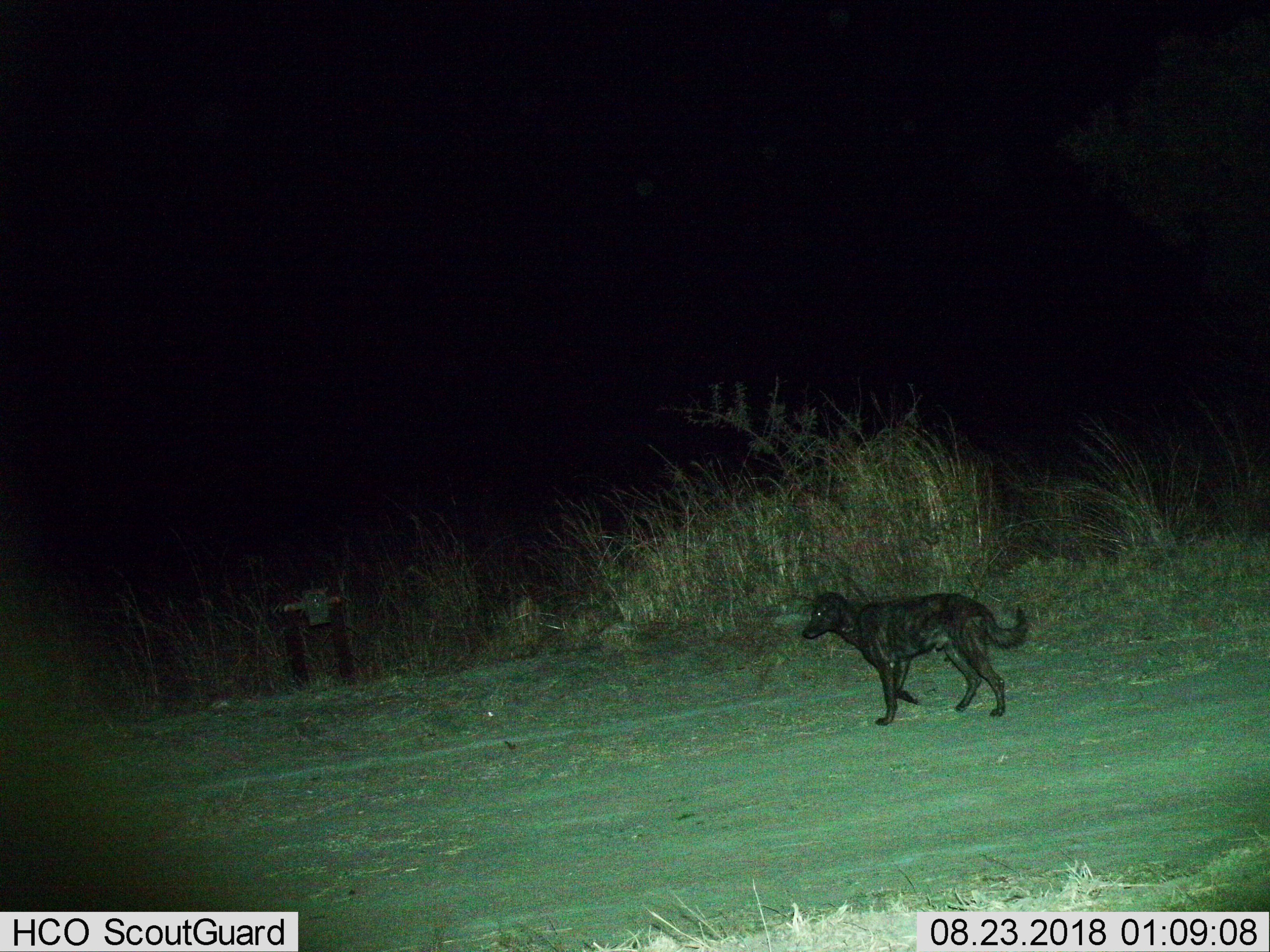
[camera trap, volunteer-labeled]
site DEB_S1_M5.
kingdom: Animalia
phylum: Chordata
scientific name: Vertebrata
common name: domestic animal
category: domesticanimal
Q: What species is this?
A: Domesticanimal (domestic animal) (Vertebrata).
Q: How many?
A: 1.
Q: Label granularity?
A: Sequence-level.